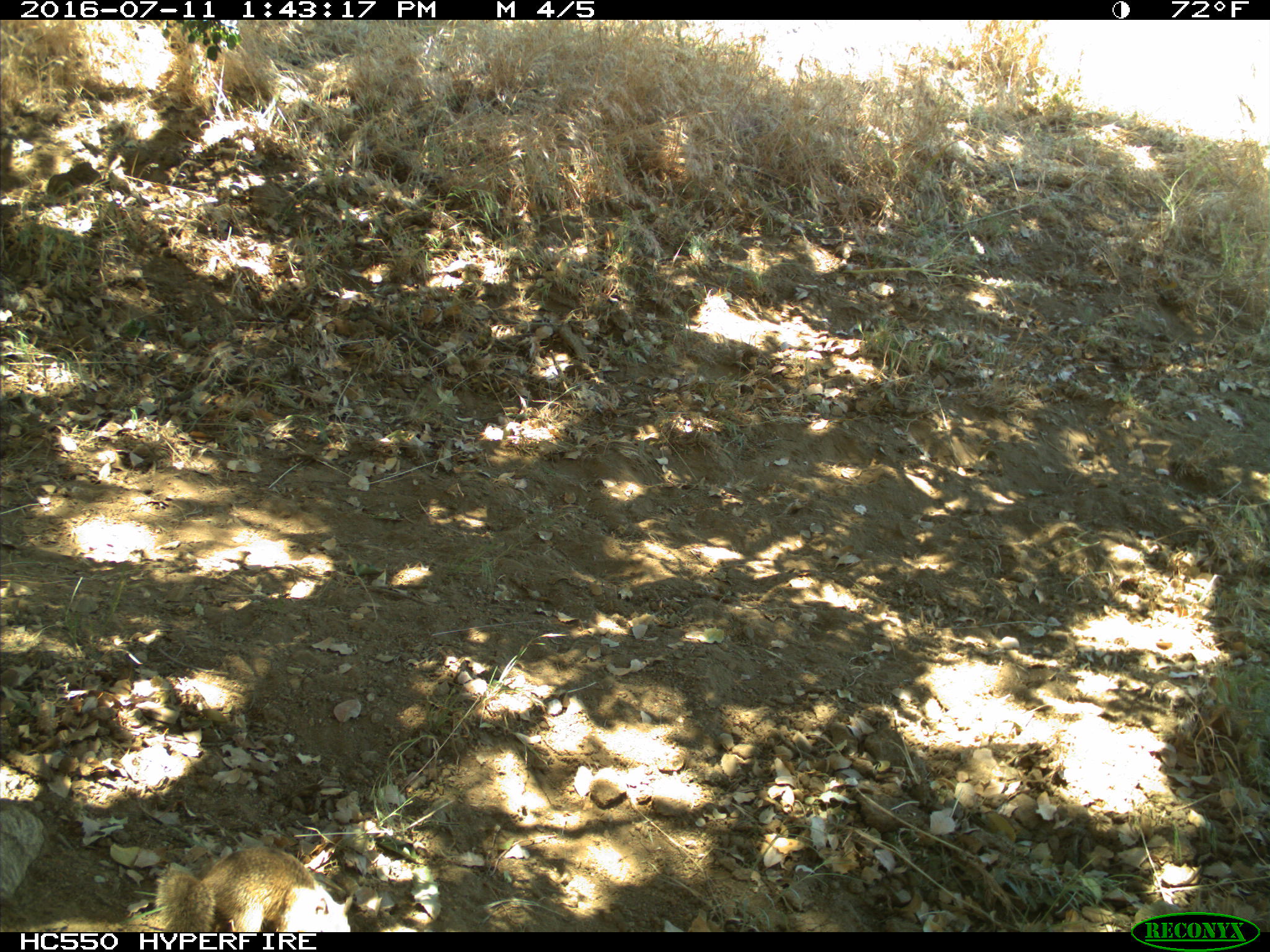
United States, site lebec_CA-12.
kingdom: Animalia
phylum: Chordata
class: Mammalia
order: Rodentia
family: Sciuridae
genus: Otospermophilus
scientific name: Otospermophilus beecheyi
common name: california ground squirrel